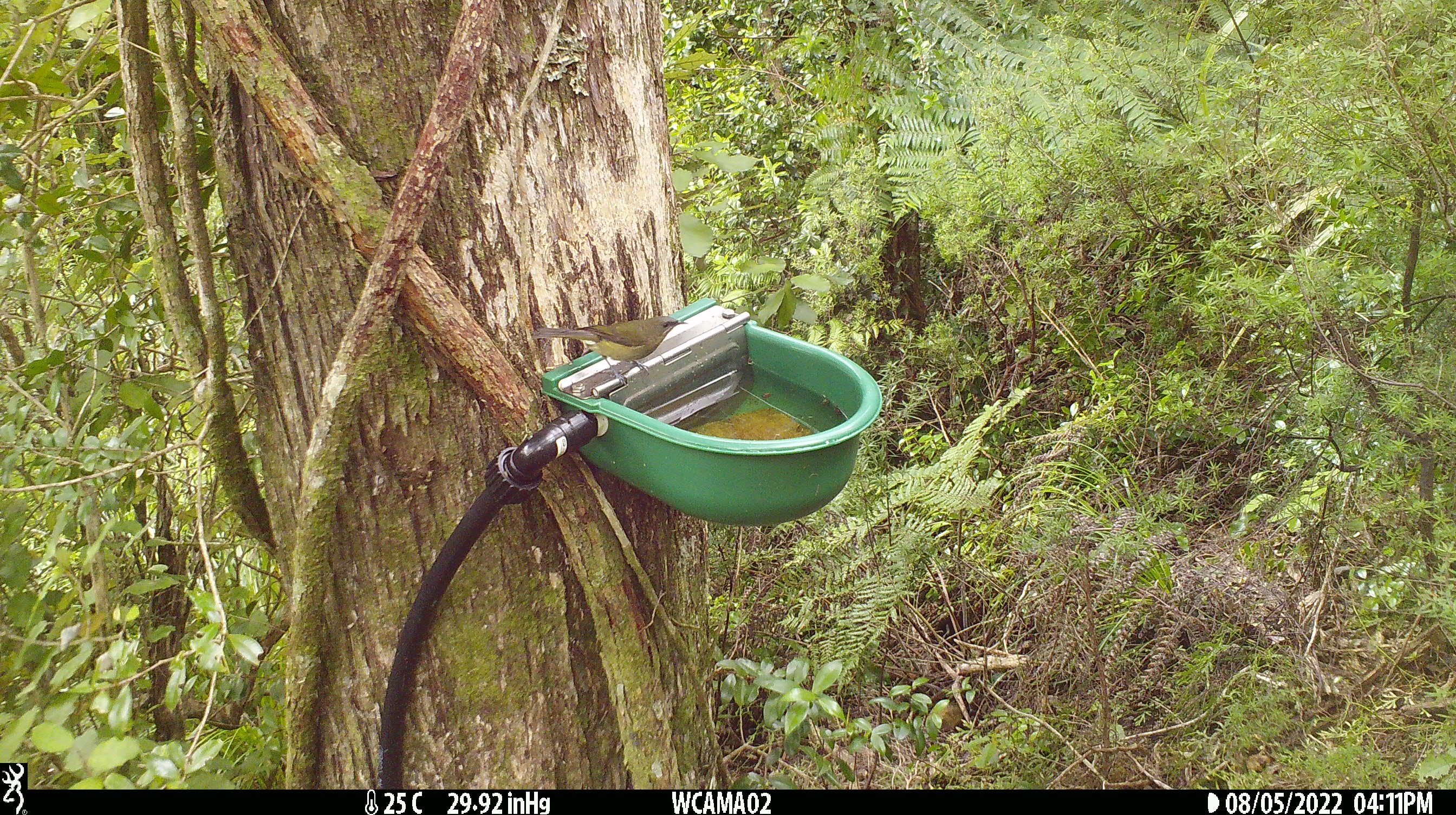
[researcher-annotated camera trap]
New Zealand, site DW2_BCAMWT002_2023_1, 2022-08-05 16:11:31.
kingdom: Animalia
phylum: Chordata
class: Aves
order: Passeriformes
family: Meliphagidae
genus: Anthornis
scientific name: Anthornis melanura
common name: new zealand bellbird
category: bellbird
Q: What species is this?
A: Bellbird (new zealand bellbird) (Anthornis melanura).